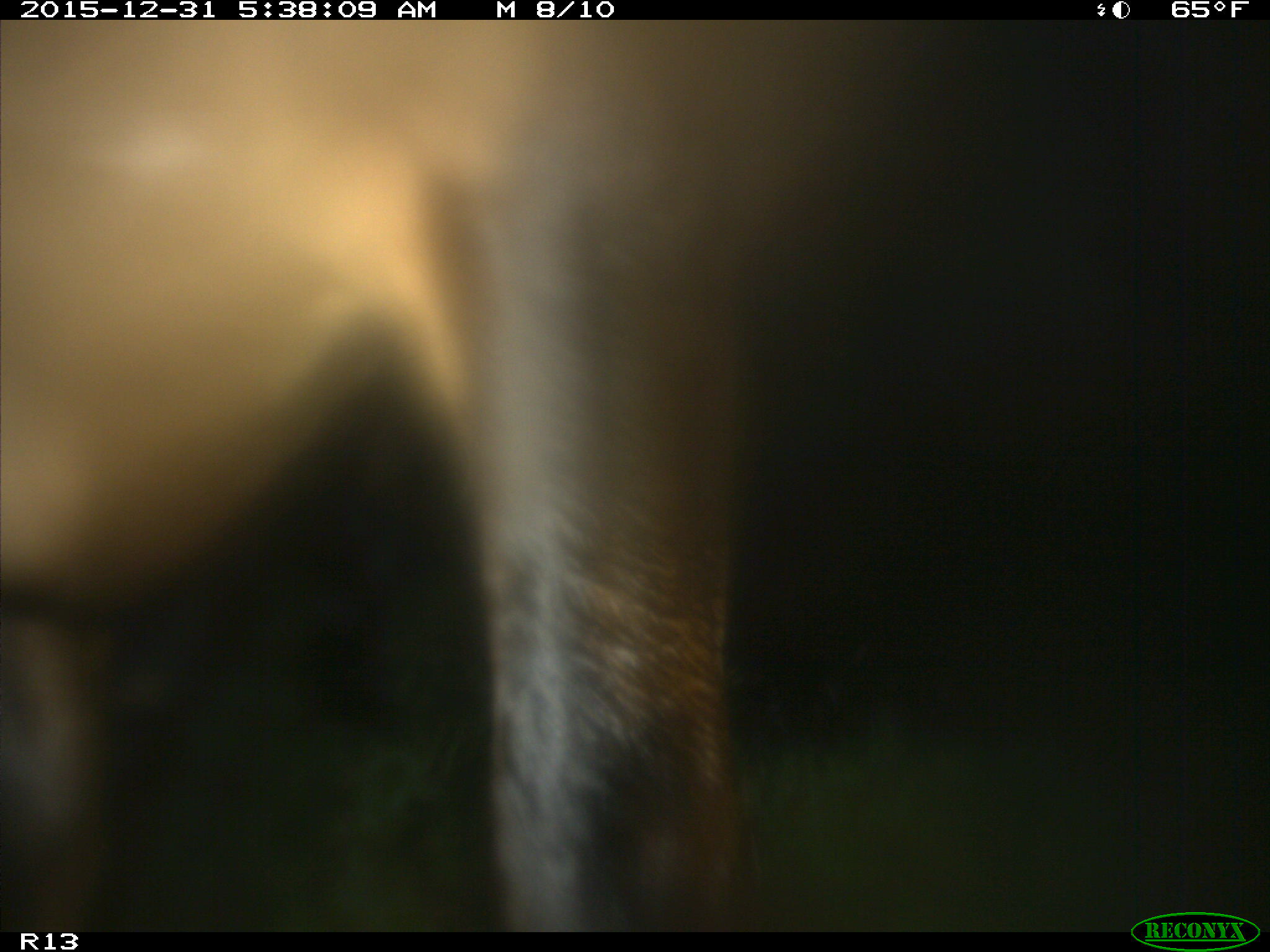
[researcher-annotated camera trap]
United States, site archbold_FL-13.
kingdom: Animalia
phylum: Chordata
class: Mammalia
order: Artiodactyla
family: Bovidae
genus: Bos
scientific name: Bos taurus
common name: domestic cow